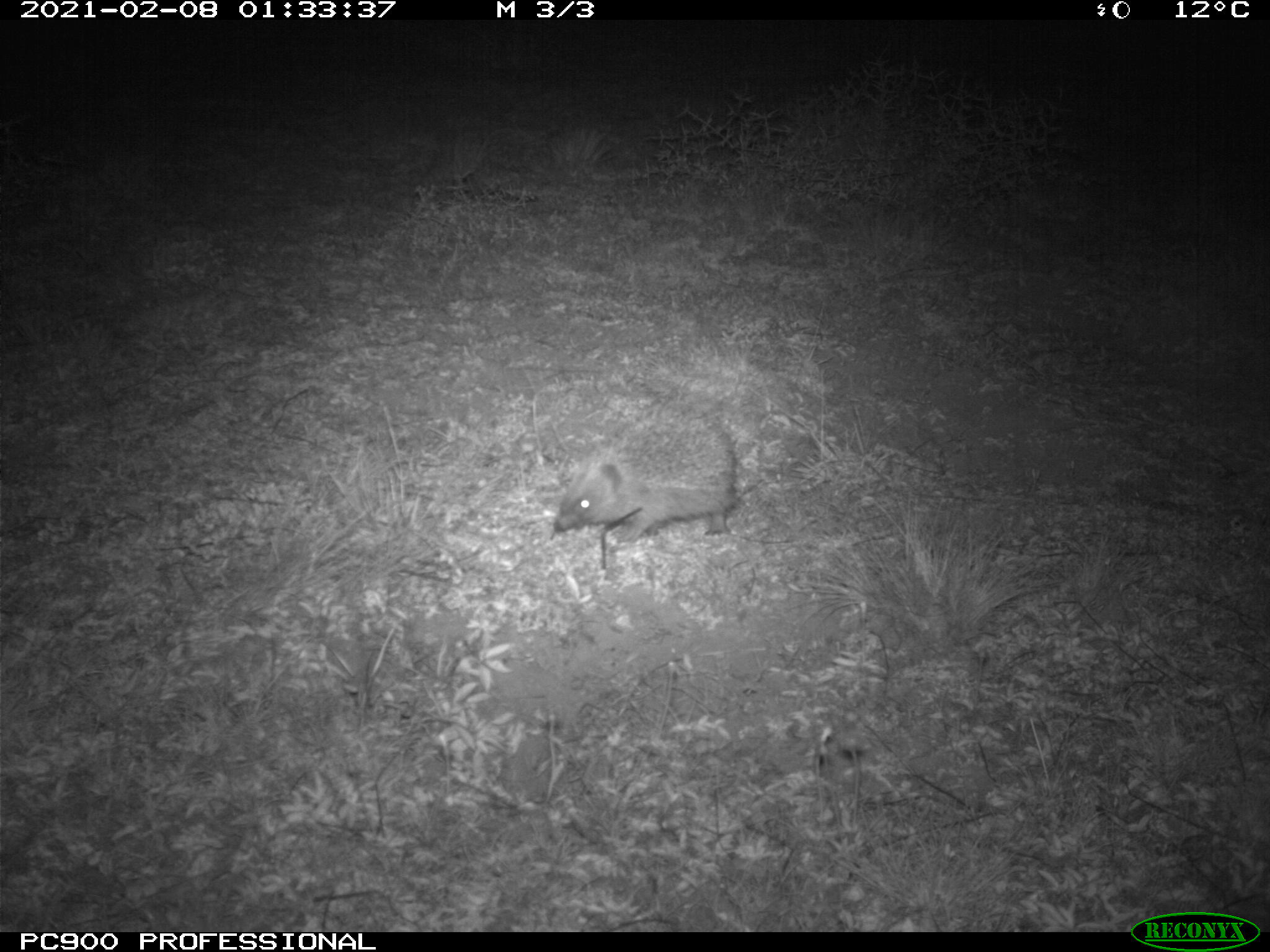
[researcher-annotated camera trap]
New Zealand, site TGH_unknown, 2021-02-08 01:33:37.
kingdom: Animalia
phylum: Chordata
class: Mammalia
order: Eulipotyphla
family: Erinaceidae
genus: Erinaceus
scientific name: Erinaceus europaeus europaeus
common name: european hedgehog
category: hedgehog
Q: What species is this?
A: Hedgehog (european hedgehog) (Erinaceus europaeus europaeus).